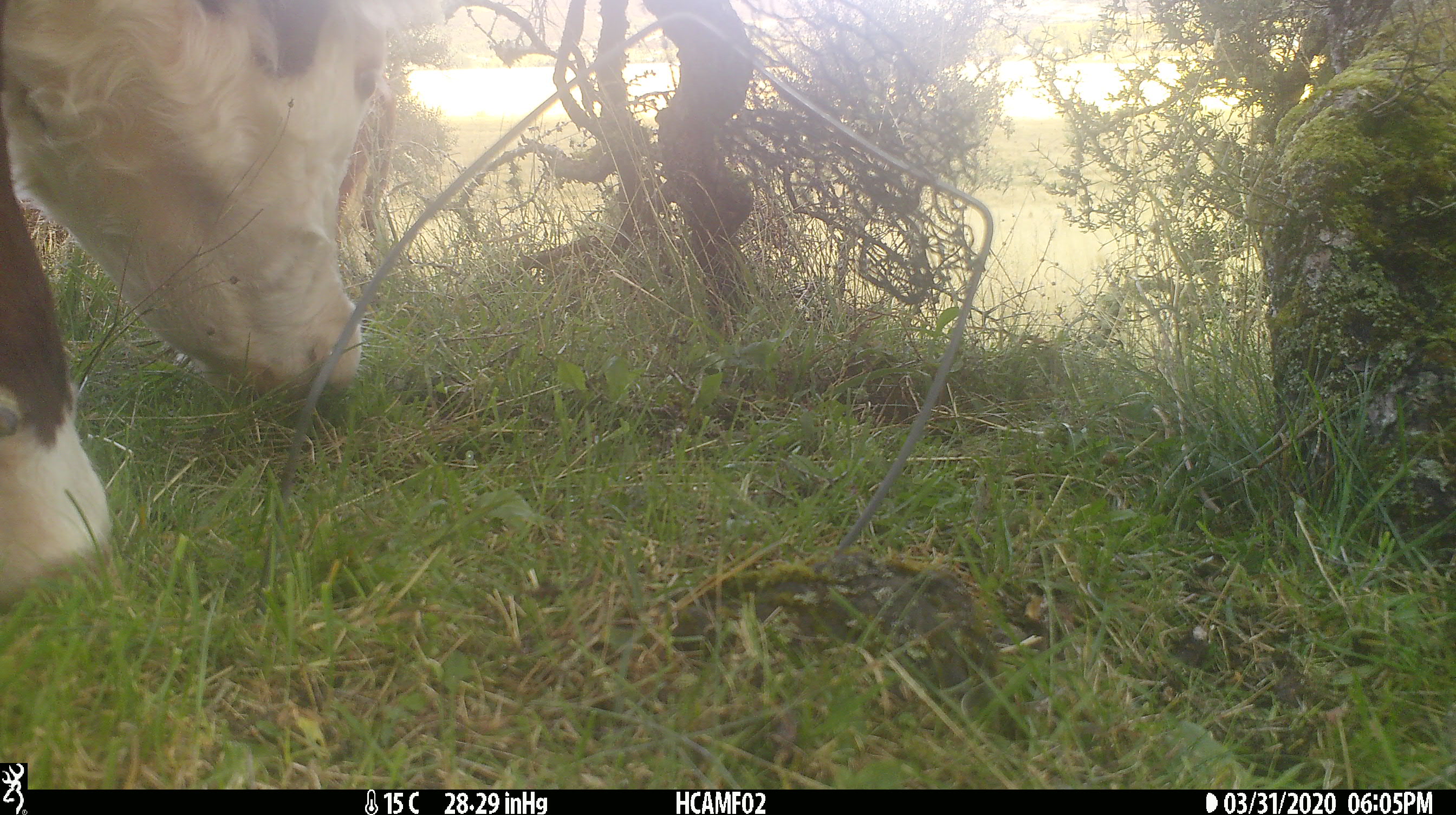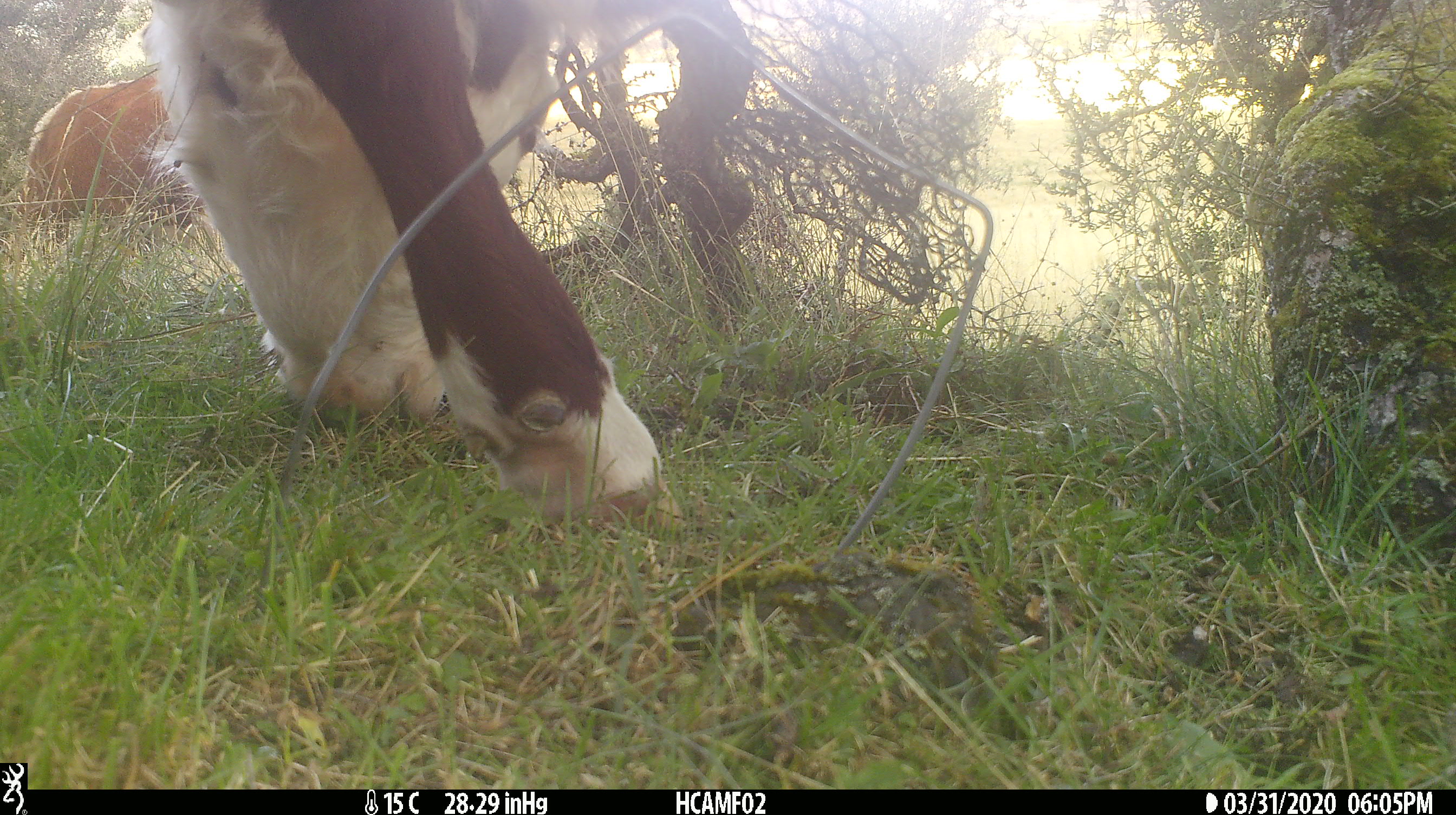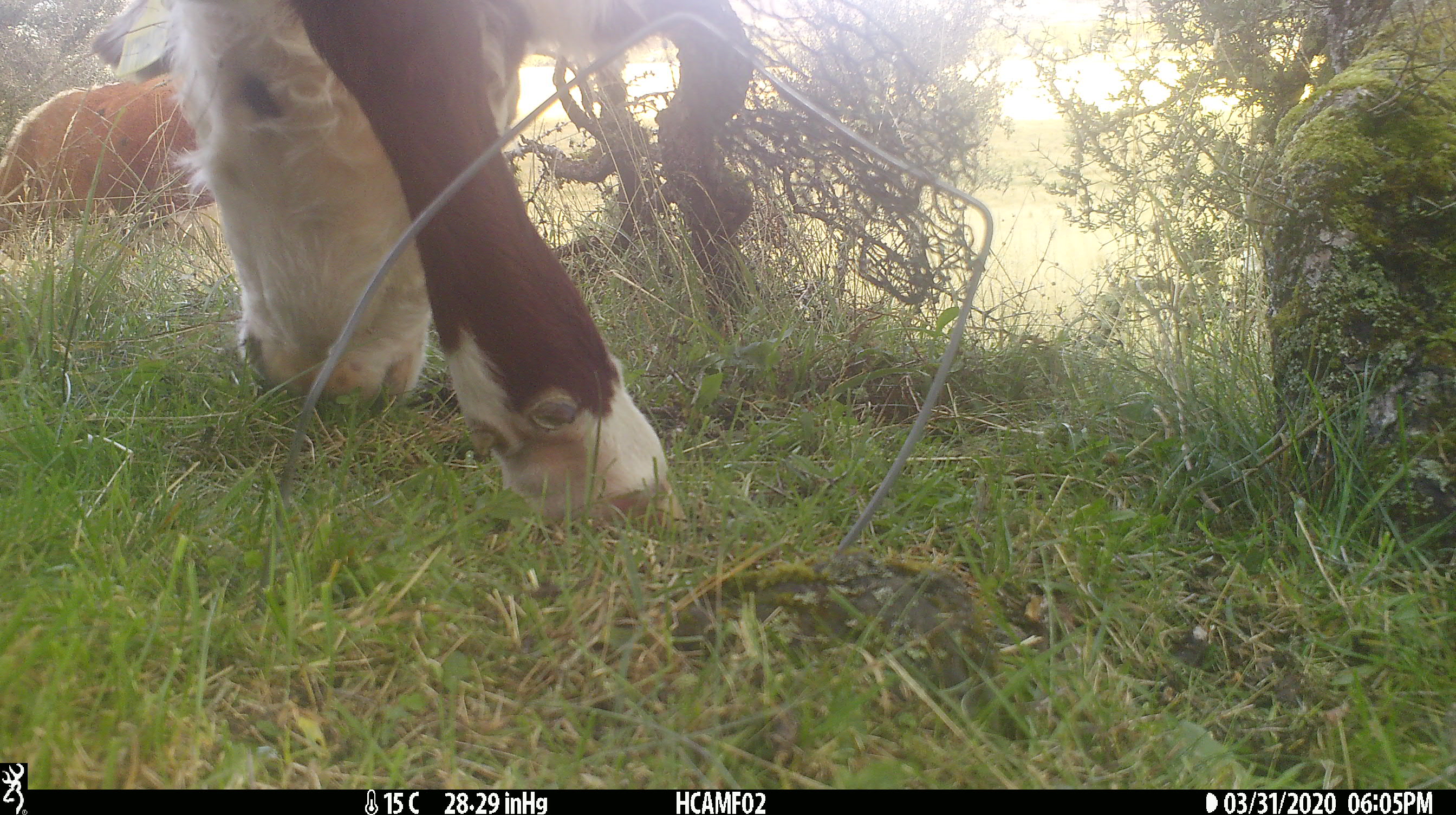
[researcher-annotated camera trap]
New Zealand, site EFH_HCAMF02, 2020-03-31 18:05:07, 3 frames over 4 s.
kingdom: Animalia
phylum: Chordata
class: Mammalia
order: Artiodactyla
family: Bovidae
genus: Bos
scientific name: Bos taurus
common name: domestic cow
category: cow